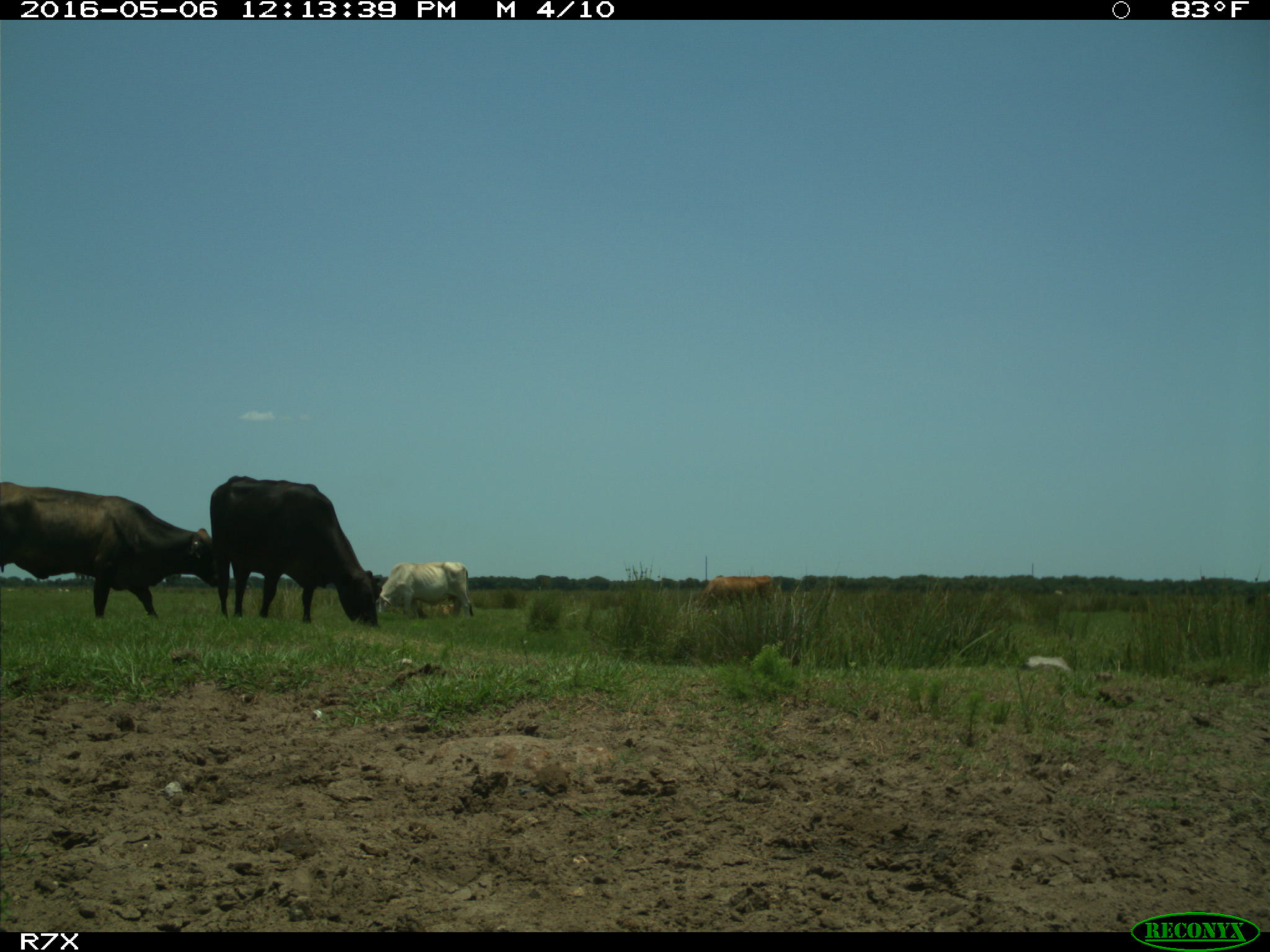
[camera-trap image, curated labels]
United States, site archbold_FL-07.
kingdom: Animalia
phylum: Chordata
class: Mammalia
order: Artiodactyla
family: Bovidae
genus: Bos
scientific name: Bos taurus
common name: domestic cow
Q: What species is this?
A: Bos taurus (domestic cow).